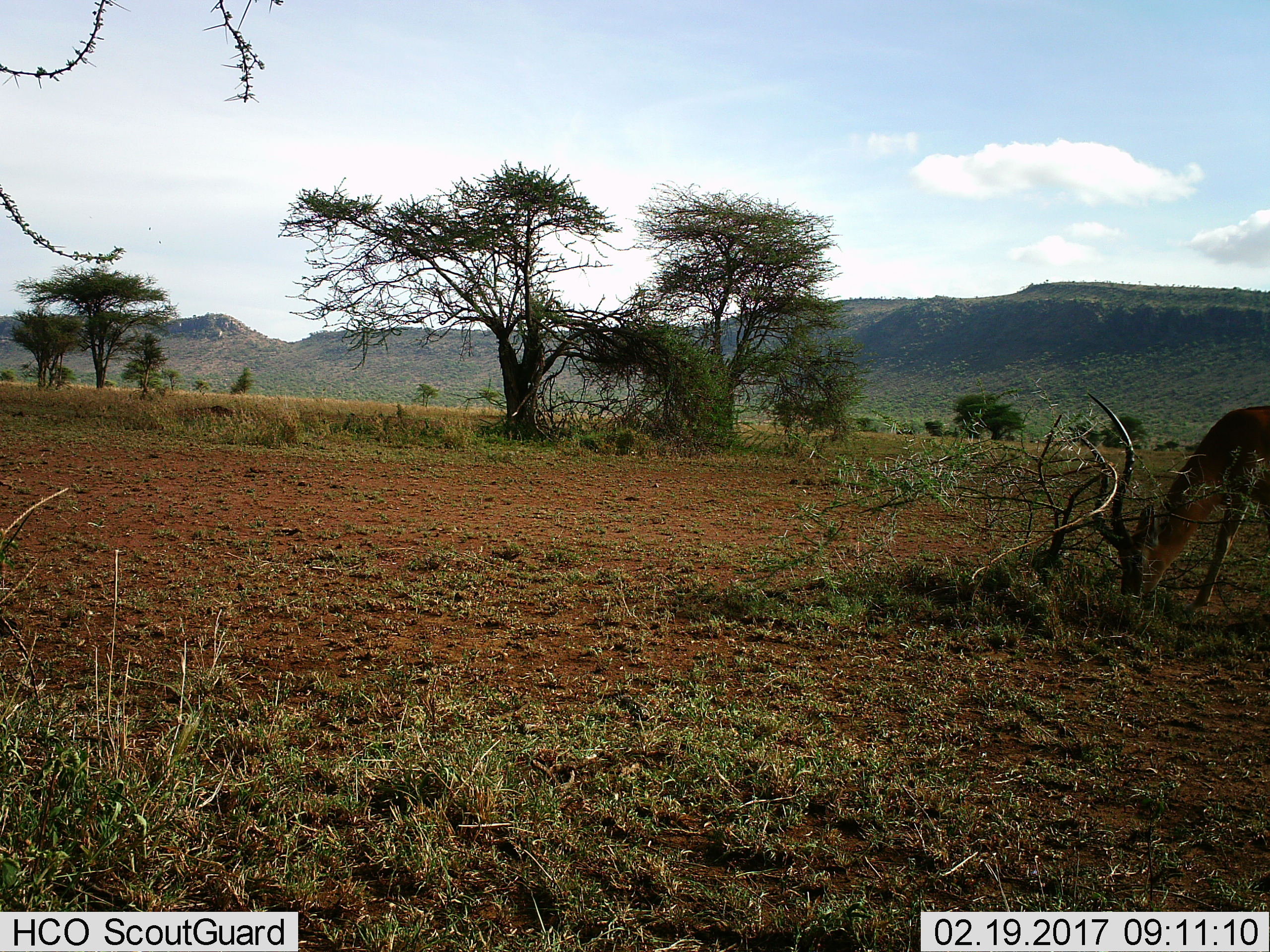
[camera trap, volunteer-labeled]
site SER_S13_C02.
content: unidentified animal